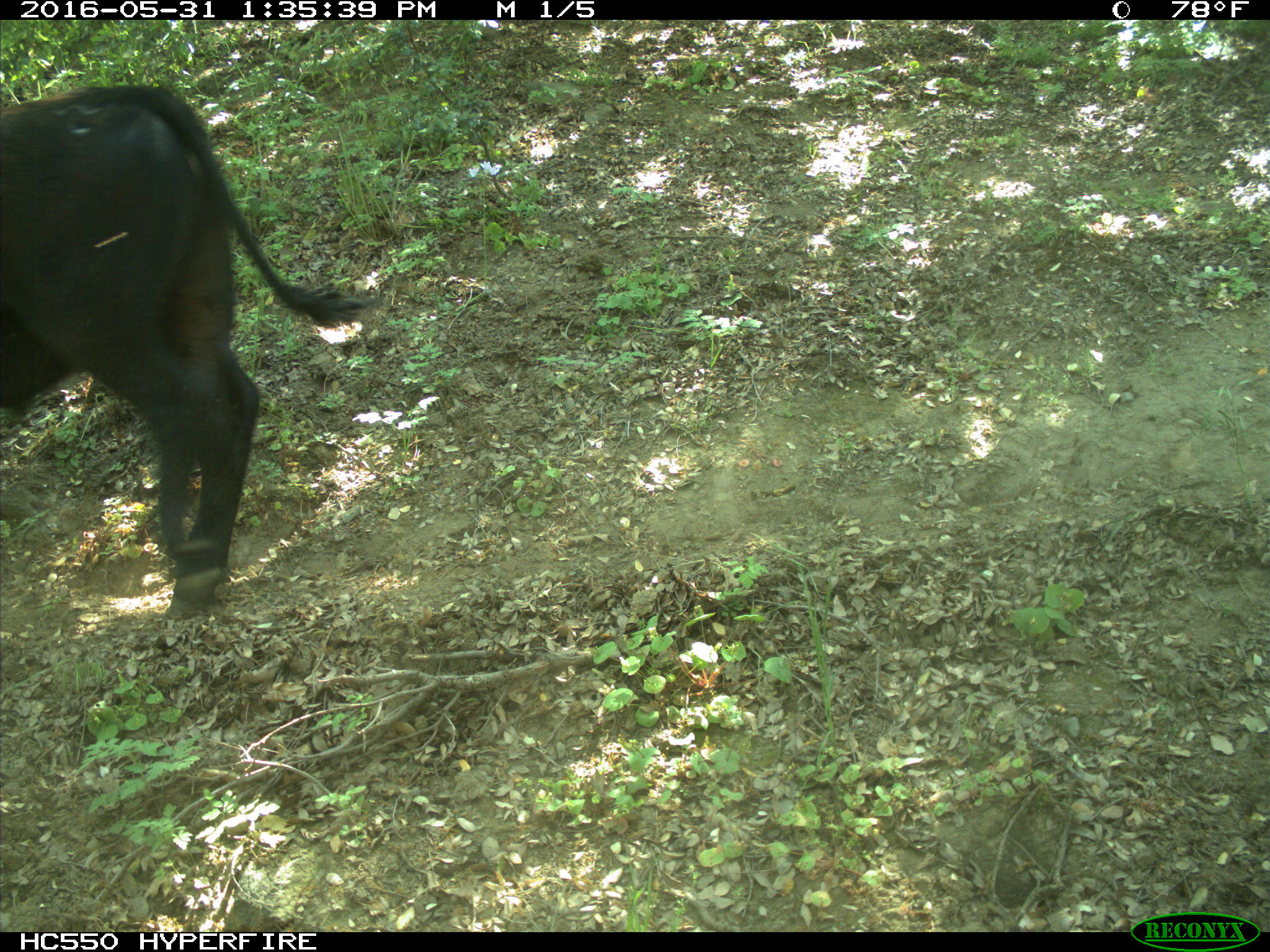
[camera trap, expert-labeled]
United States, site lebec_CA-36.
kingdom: Animalia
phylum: Chordata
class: Mammalia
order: Artiodactyla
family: Bovidae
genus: Bos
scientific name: Bos taurus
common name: domestic cow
Bos taurus (domestic cow).